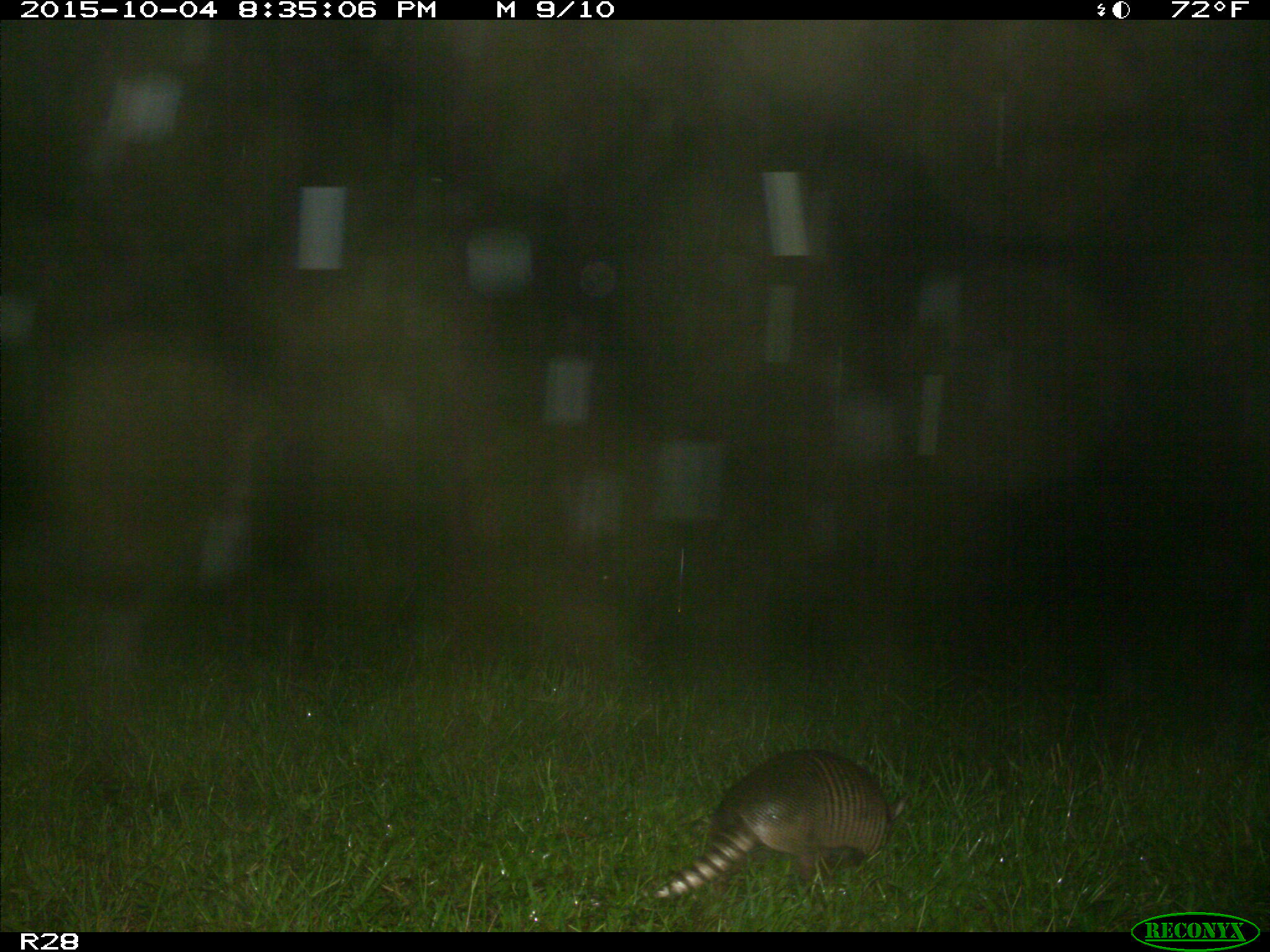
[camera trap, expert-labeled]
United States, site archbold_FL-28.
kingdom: Animalia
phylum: Chordata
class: Mammalia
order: Cingulata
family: Dasypodidae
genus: Dasypus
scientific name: Dasypus novemcinctus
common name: nine-banded armadillo